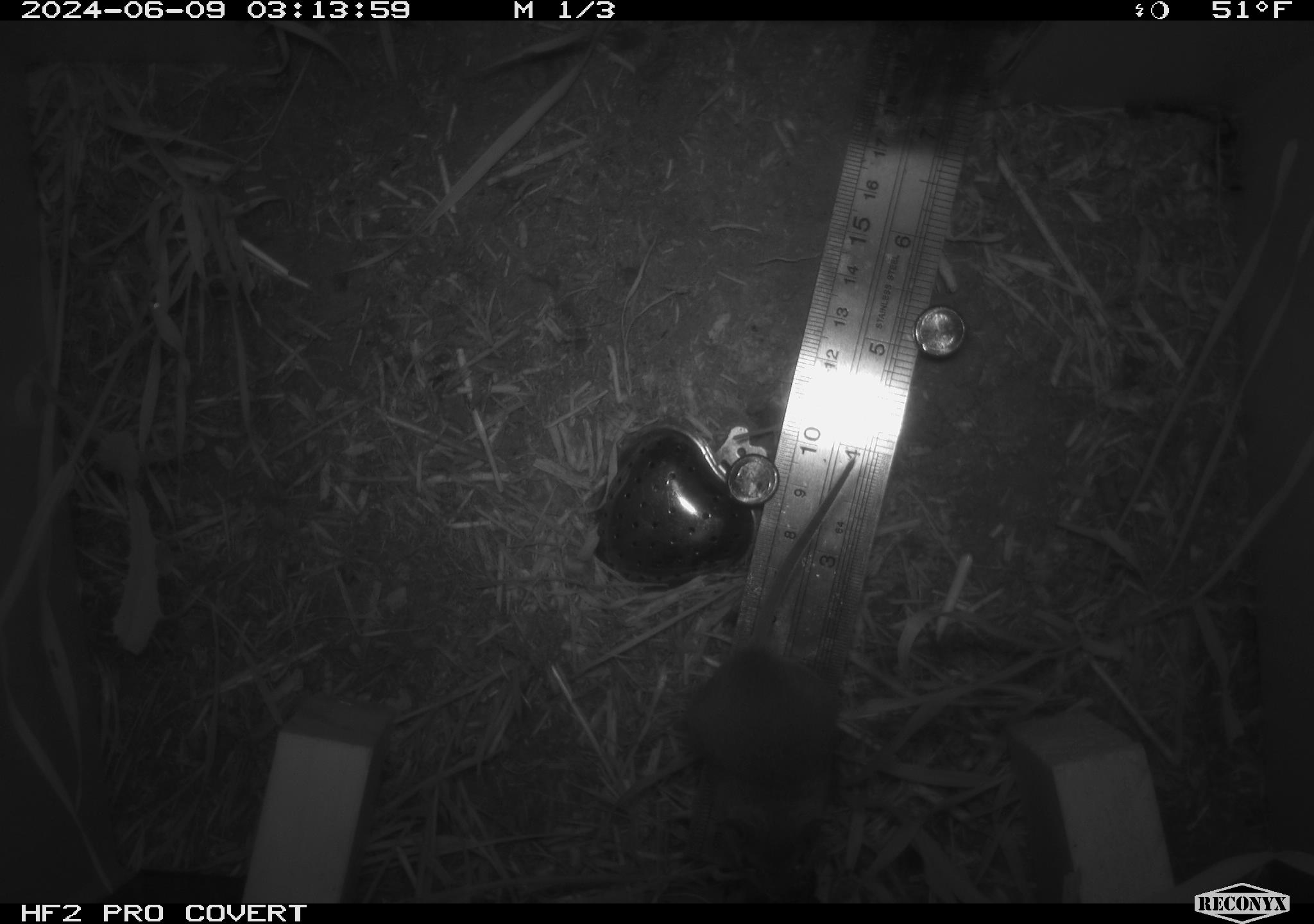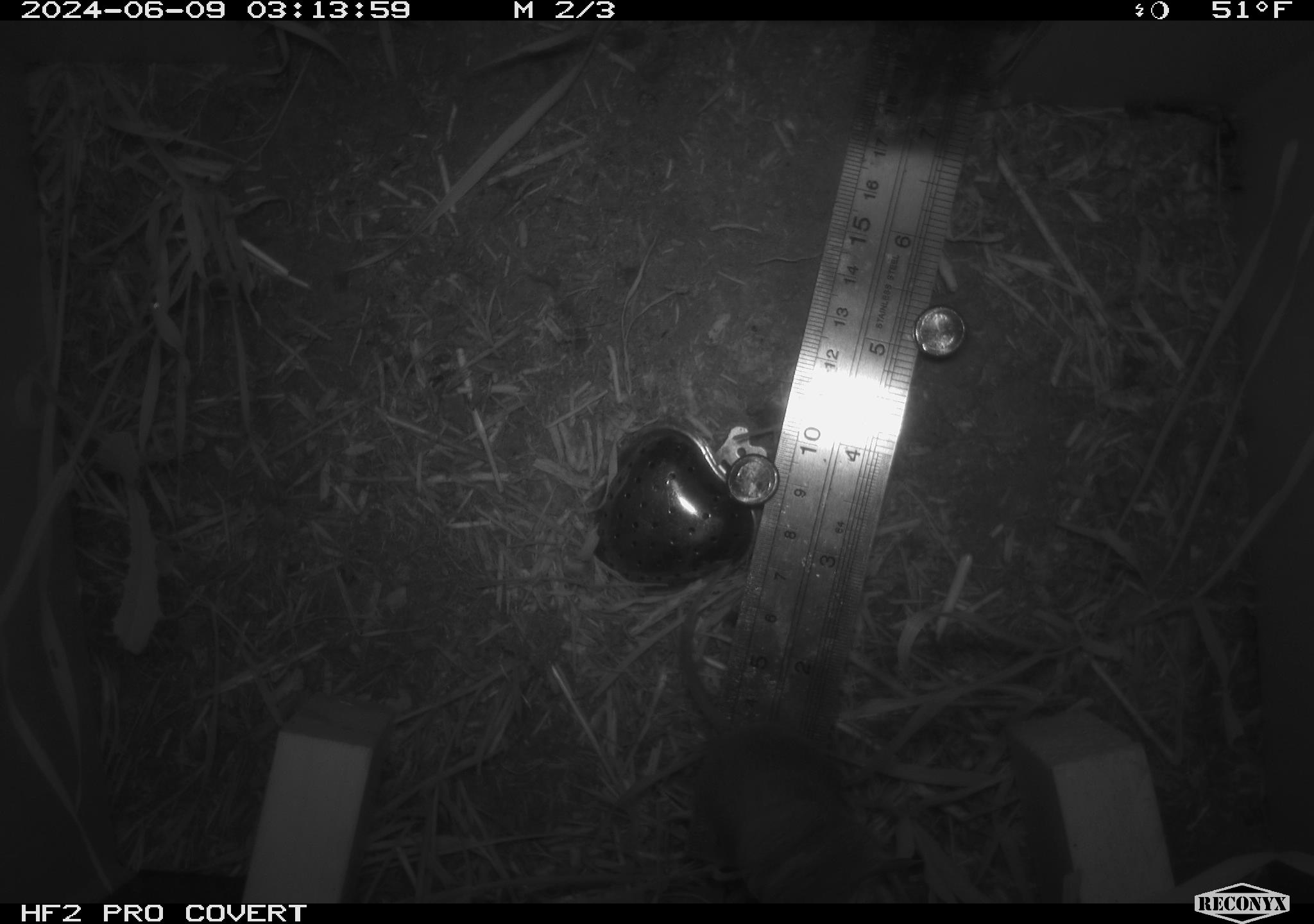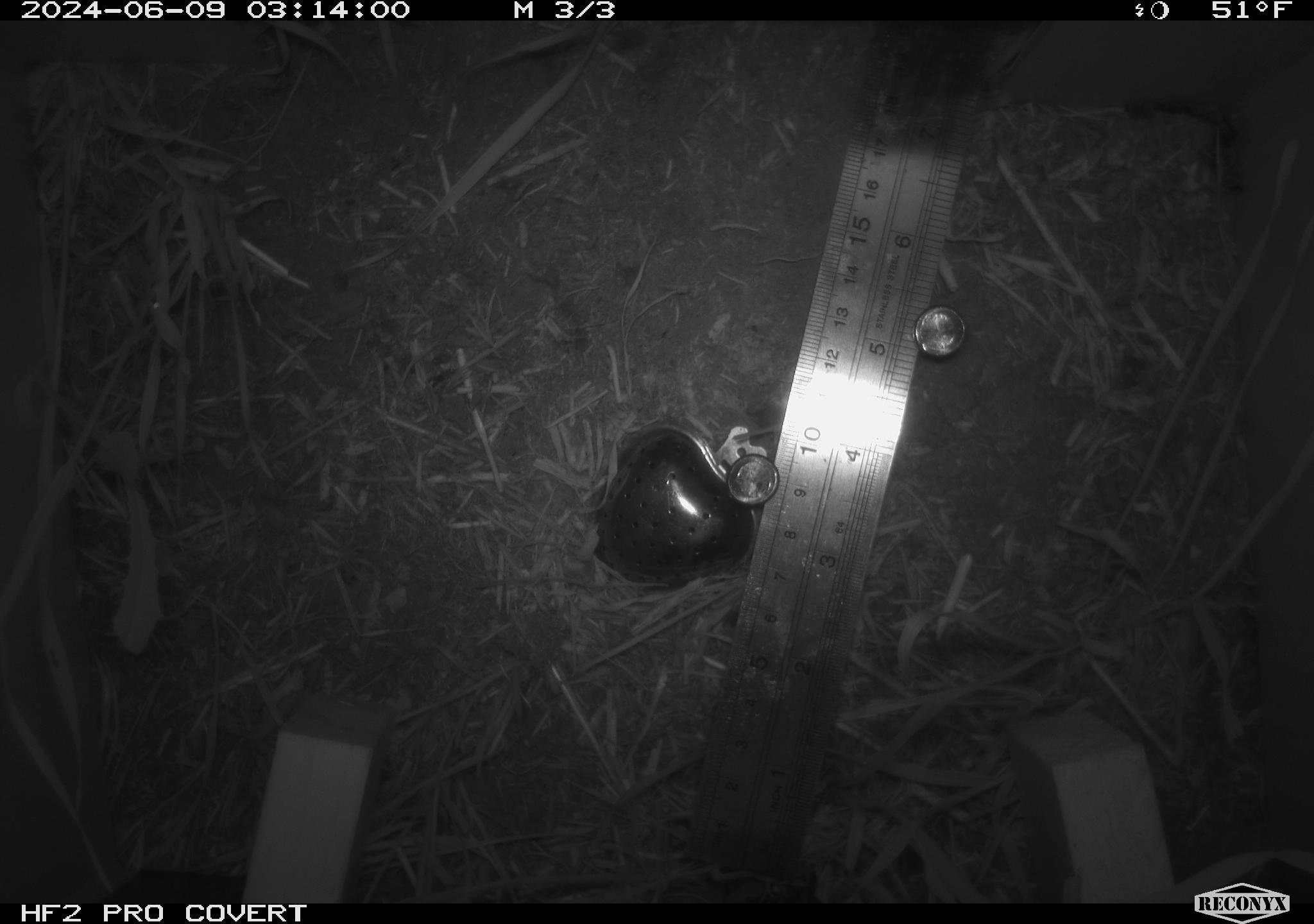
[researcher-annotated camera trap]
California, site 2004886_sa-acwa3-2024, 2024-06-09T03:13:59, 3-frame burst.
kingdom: Animalia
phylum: Chordata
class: Mammalia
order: Rodentia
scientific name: Rodentia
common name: mouse species